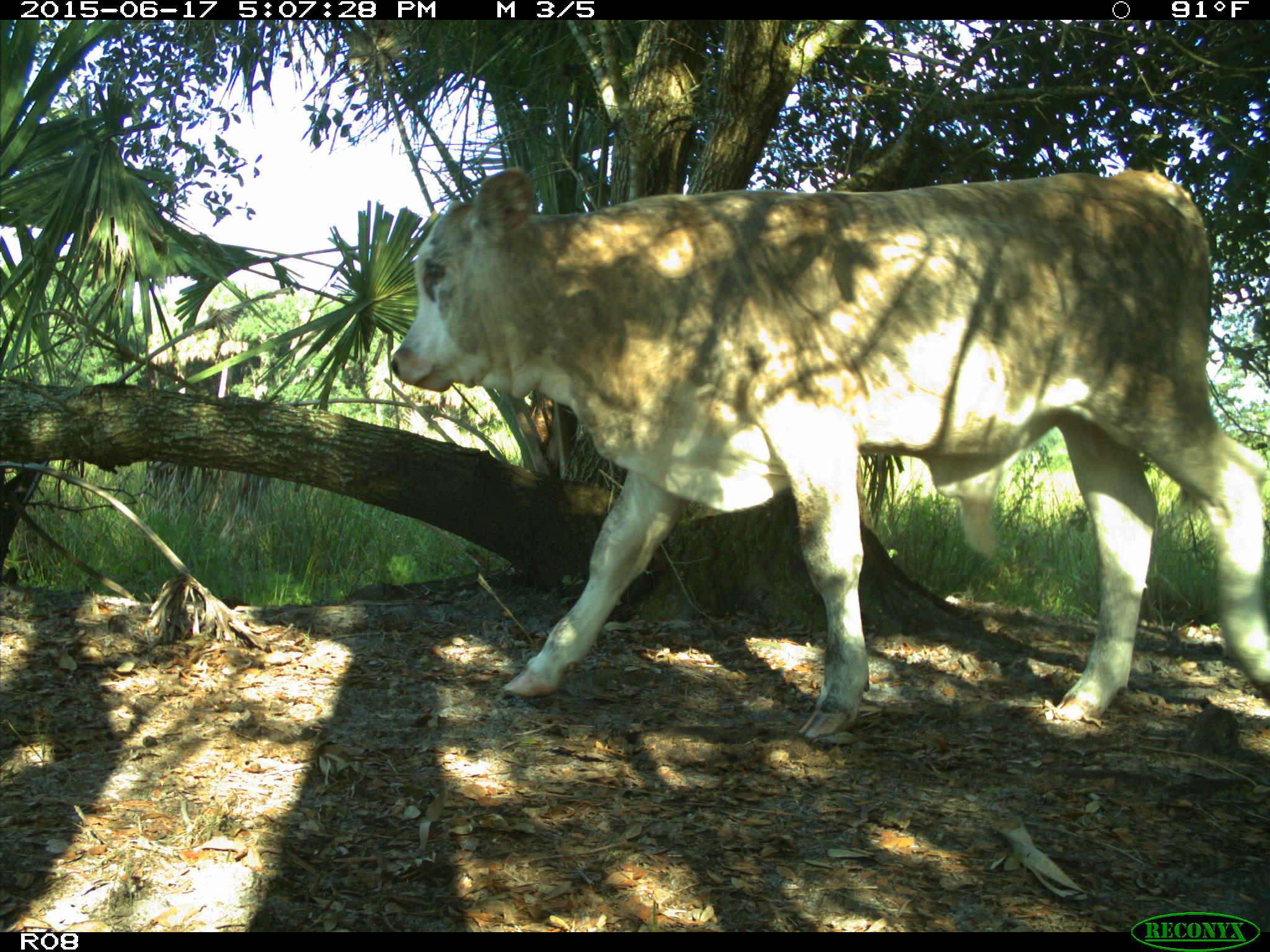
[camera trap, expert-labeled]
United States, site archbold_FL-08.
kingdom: Animalia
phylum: Chordata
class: Mammalia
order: Artiodactyla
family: Bovidae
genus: Bos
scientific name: Bos taurus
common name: domestic cow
Bos taurus (domestic cow).